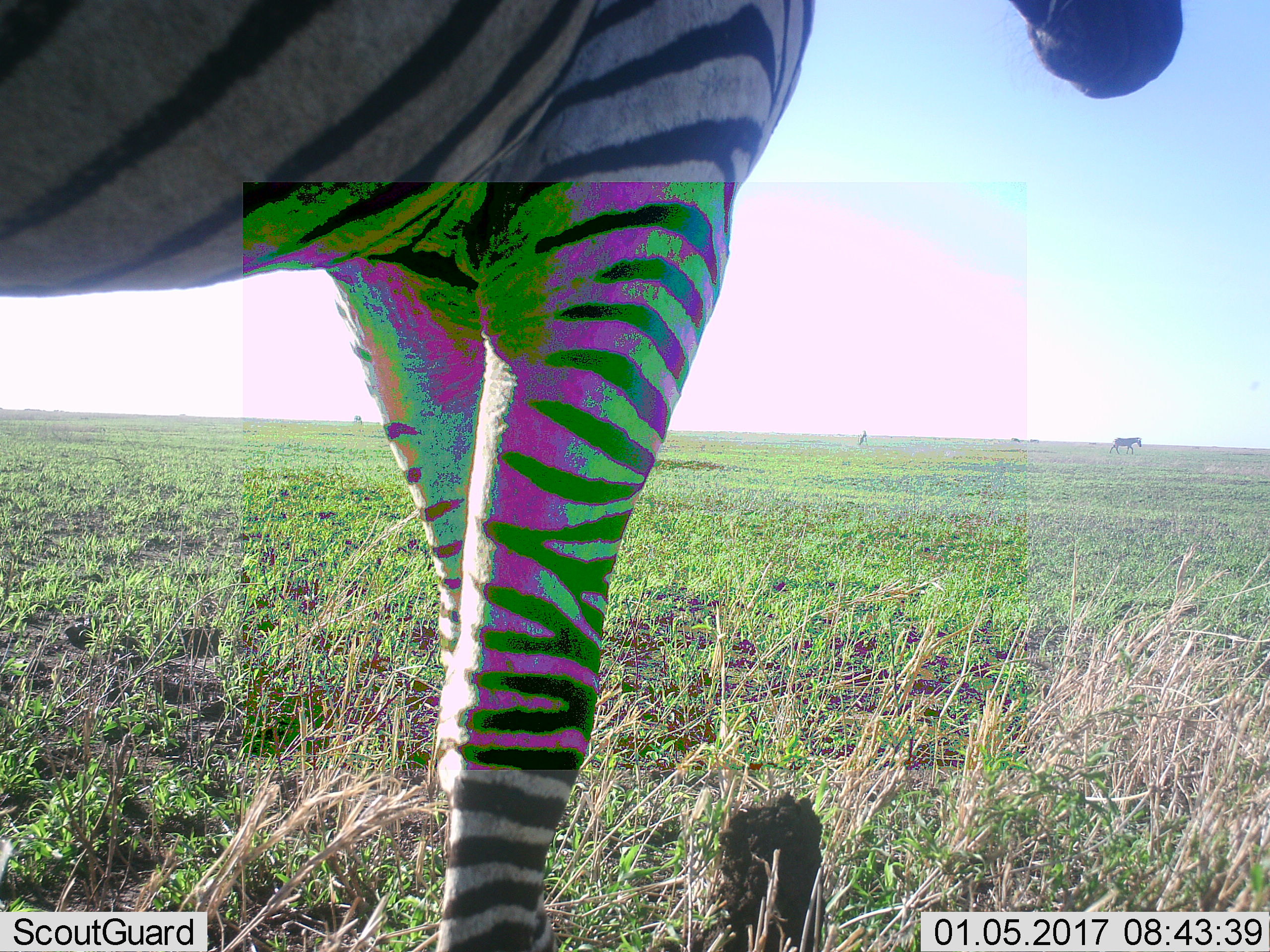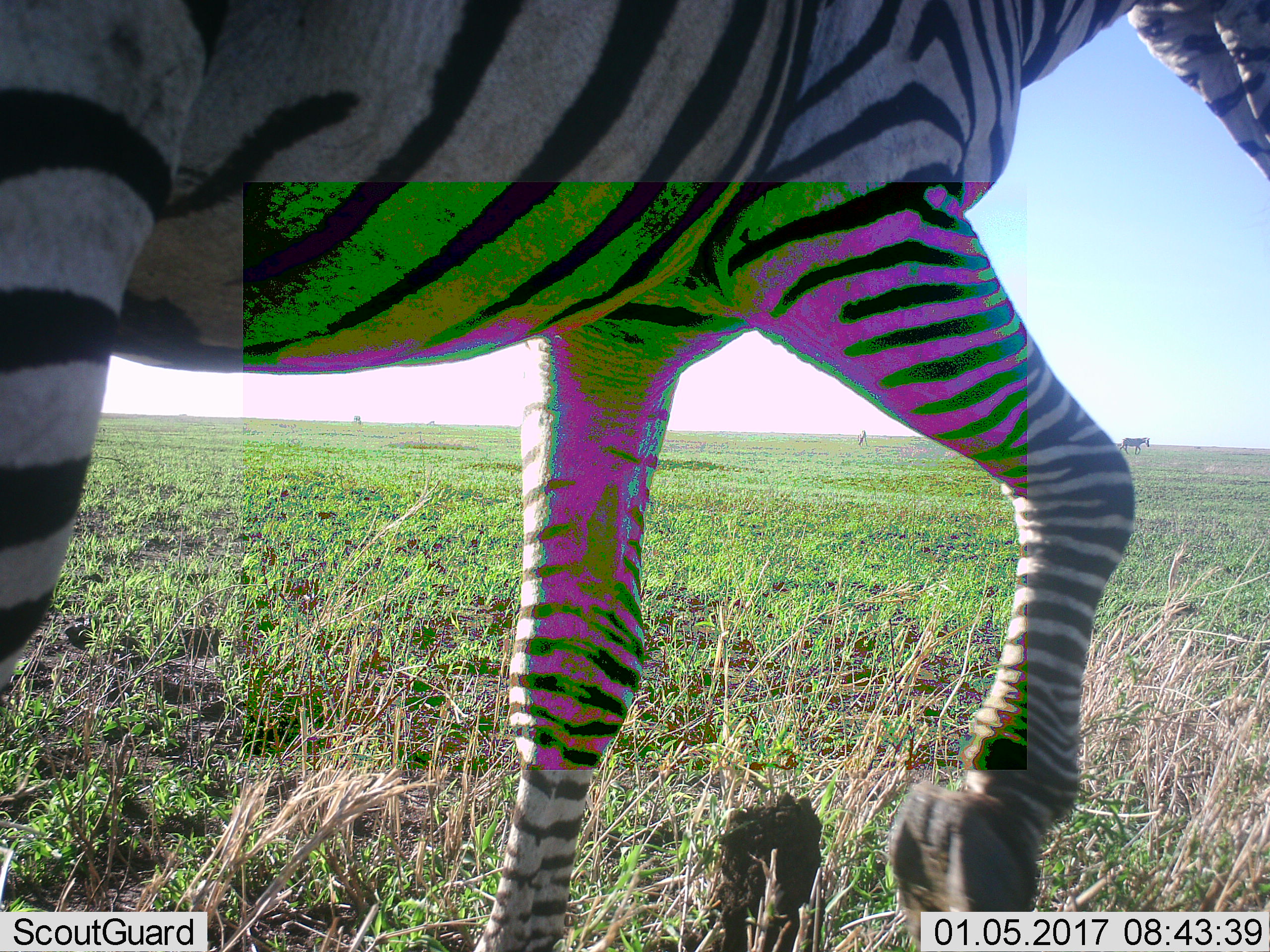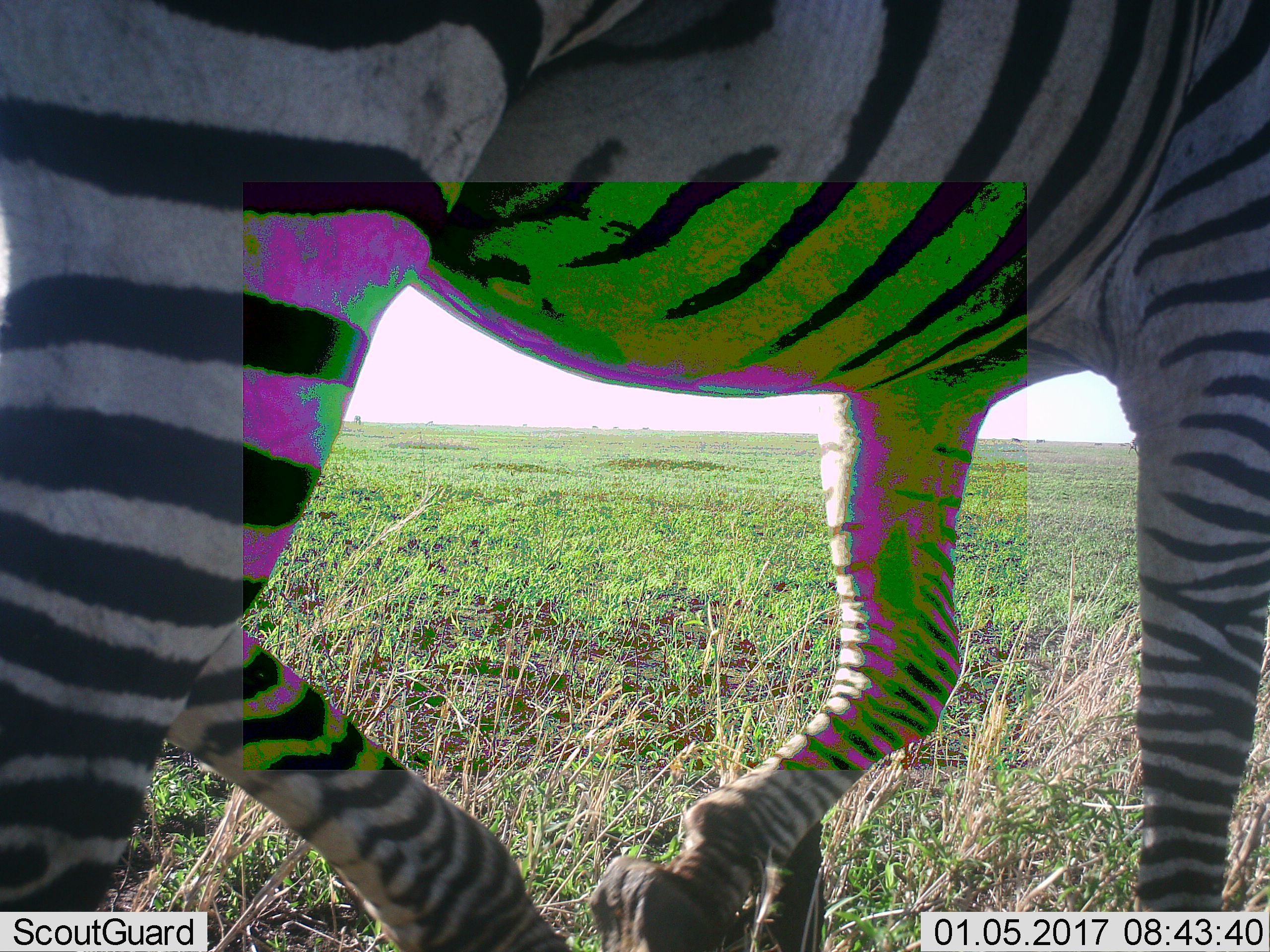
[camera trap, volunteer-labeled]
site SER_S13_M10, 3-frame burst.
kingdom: Animalia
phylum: Chordata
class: Mammalia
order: Perissodactyla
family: Equidae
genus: Equus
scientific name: Equus quagga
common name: plains zebra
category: zebraplains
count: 1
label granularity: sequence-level